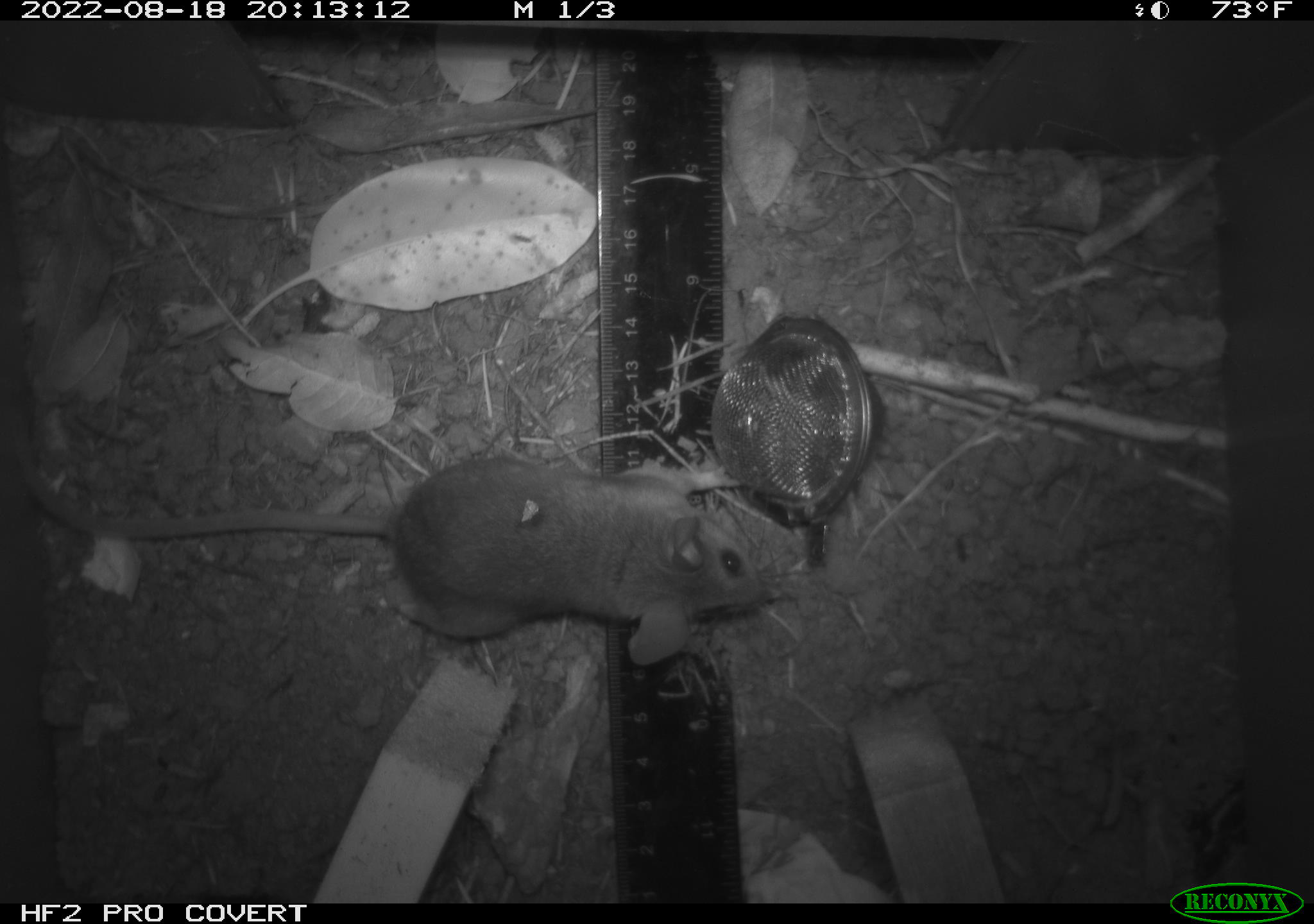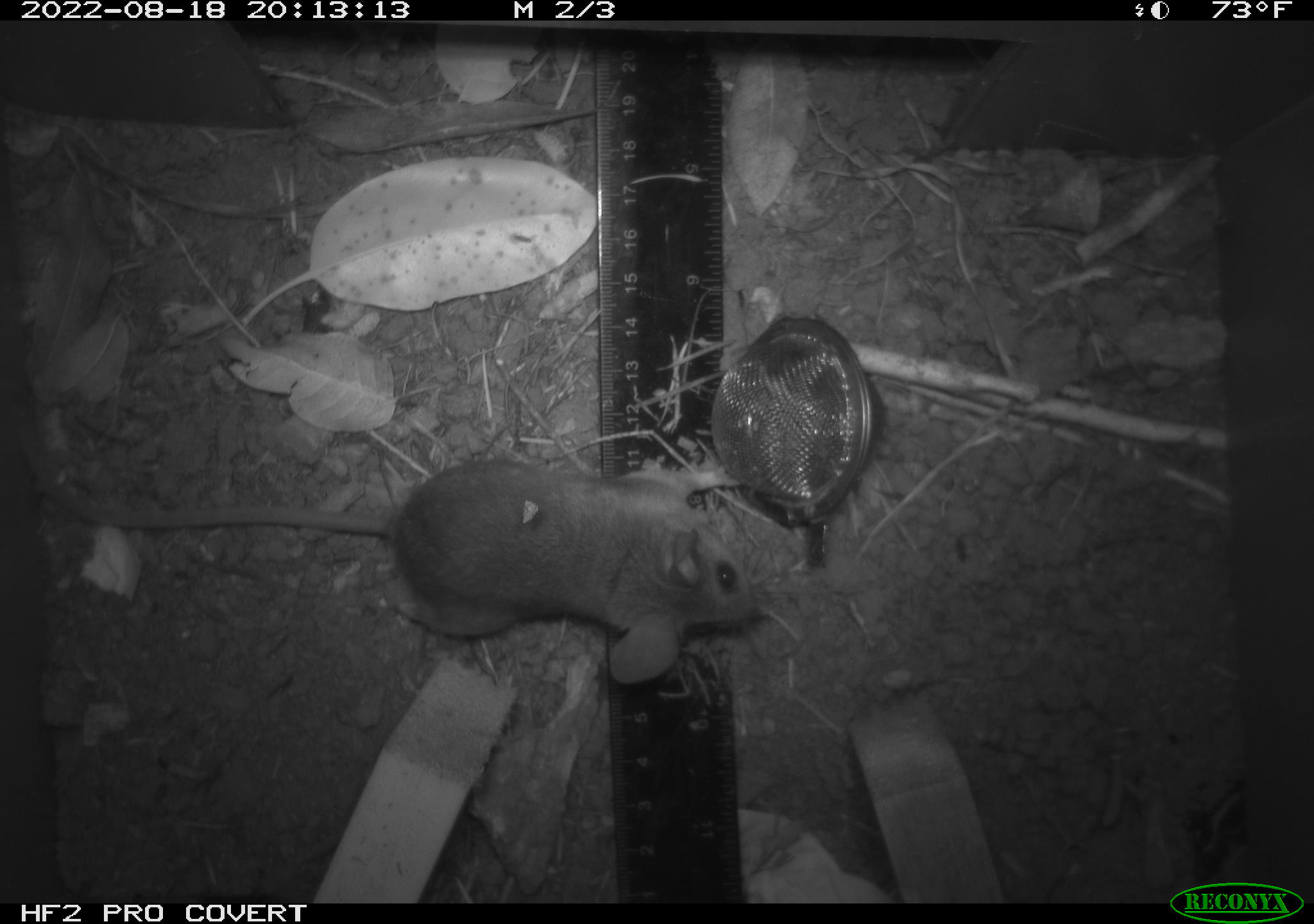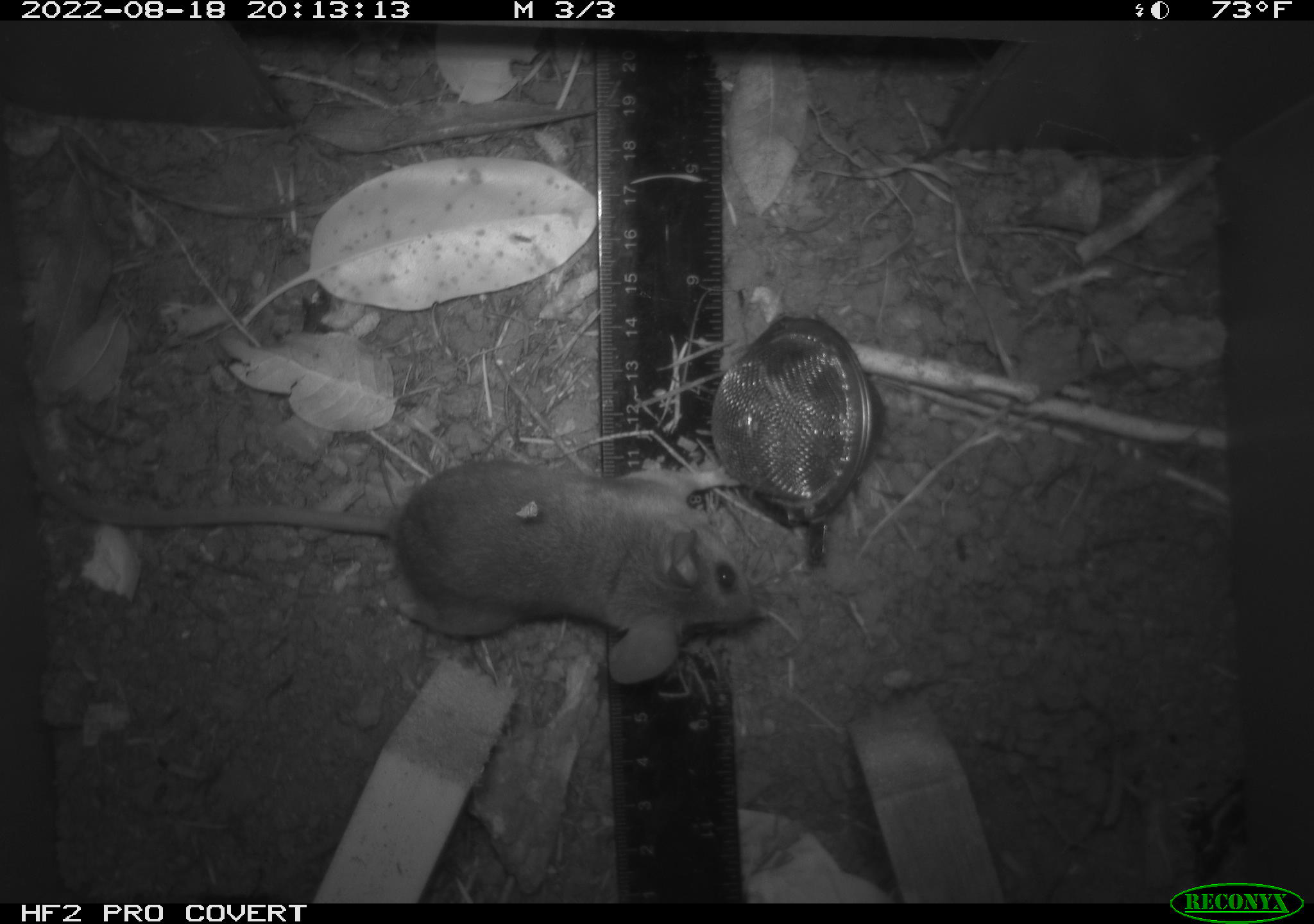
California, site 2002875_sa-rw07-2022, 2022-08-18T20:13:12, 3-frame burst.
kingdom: Animalia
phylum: Chordata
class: Mammalia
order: Rodentia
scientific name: Rodentia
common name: mouse species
Mouse species (Rodentia).